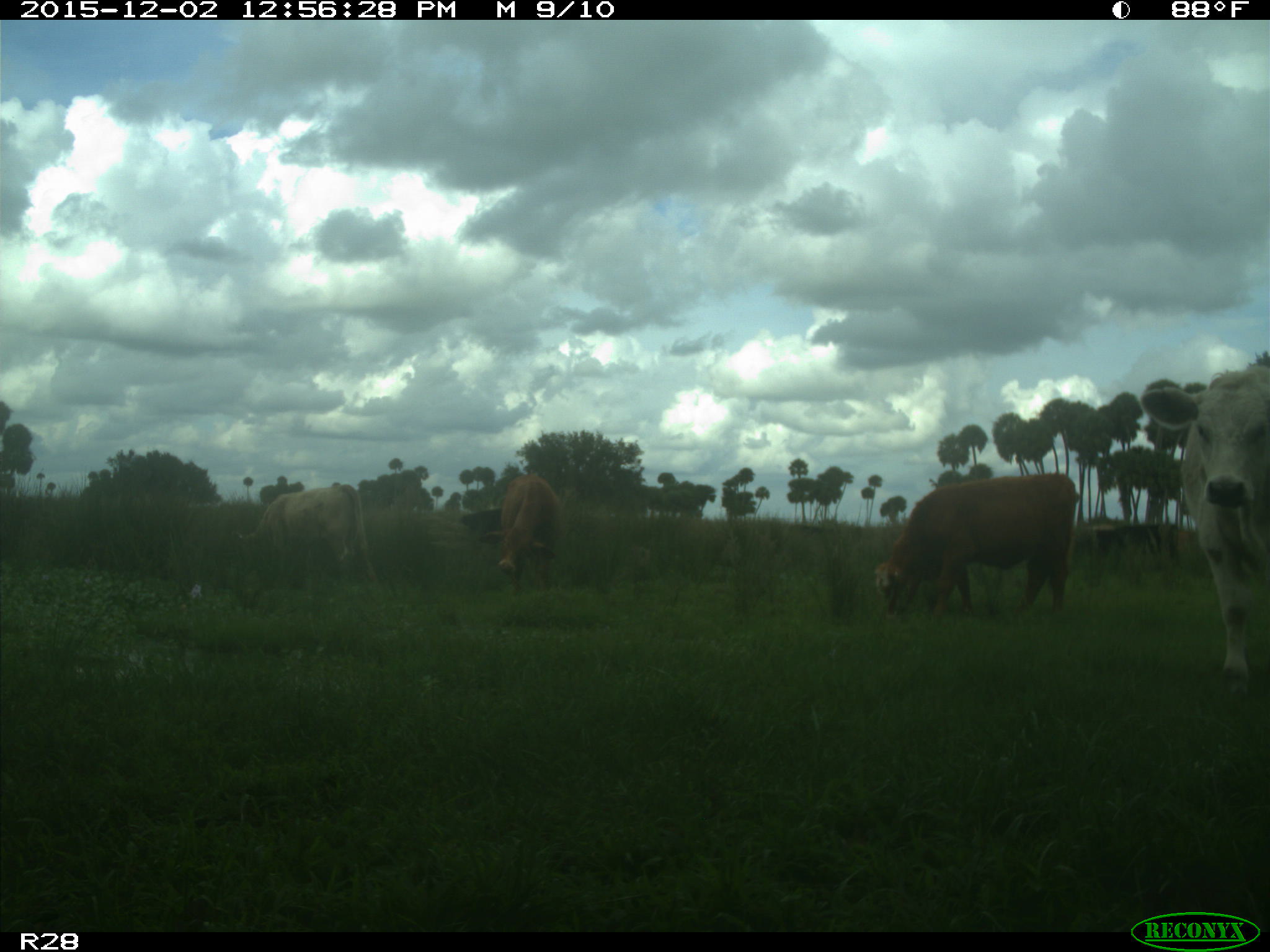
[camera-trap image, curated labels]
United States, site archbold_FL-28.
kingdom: Animalia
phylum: Chordata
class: Mammalia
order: Artiodactyla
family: Bovidae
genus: Bos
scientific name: Bos taurus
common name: domestic cow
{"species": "Bos taurus (domestic cow)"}